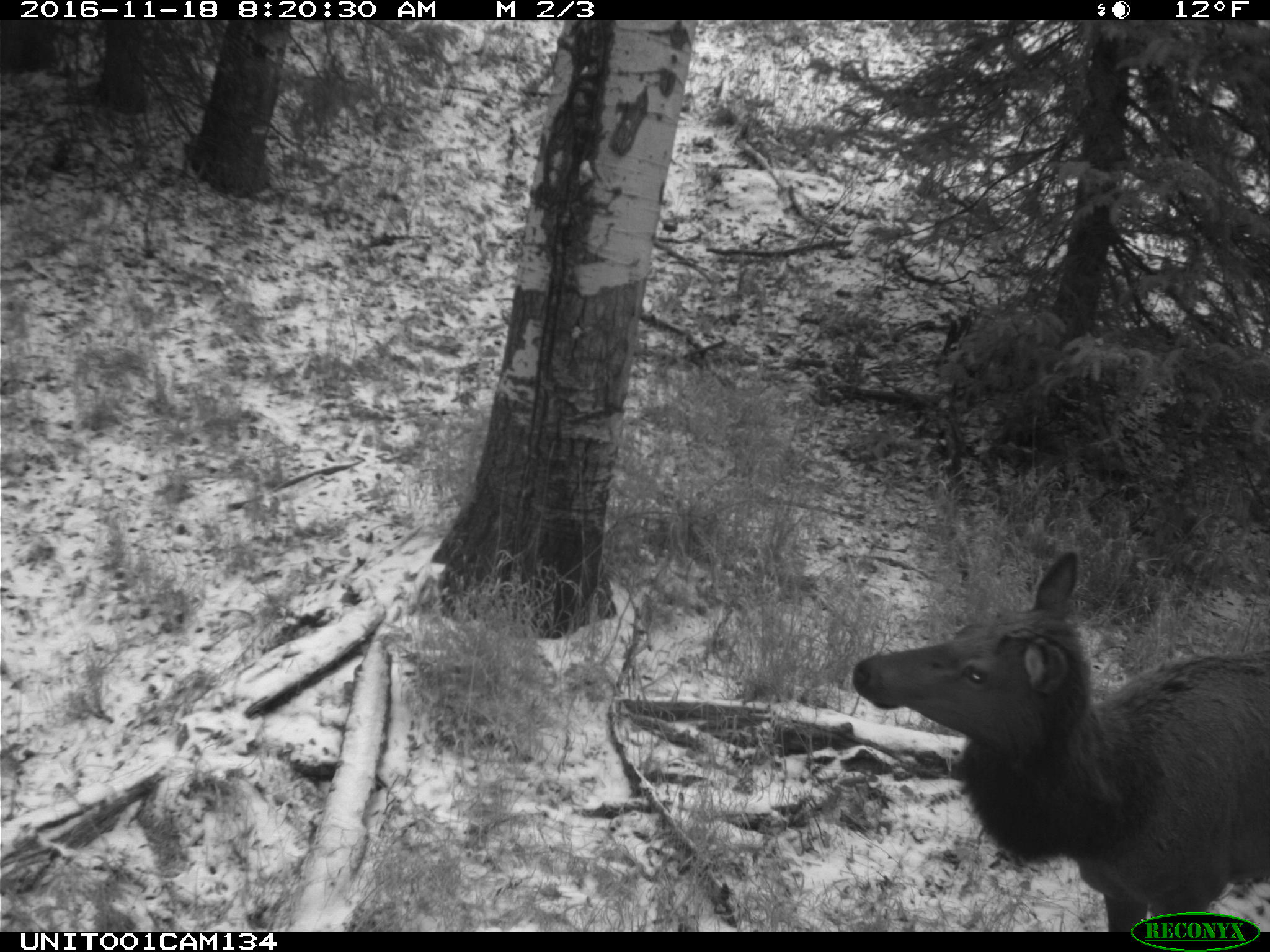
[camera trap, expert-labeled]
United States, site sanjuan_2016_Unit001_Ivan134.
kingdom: Animalia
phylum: Chordata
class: Mammalia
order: Artiodactyla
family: Cervidae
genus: Cervus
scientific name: Cervus elaphus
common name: red deer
Cervus elaphus (red deer).